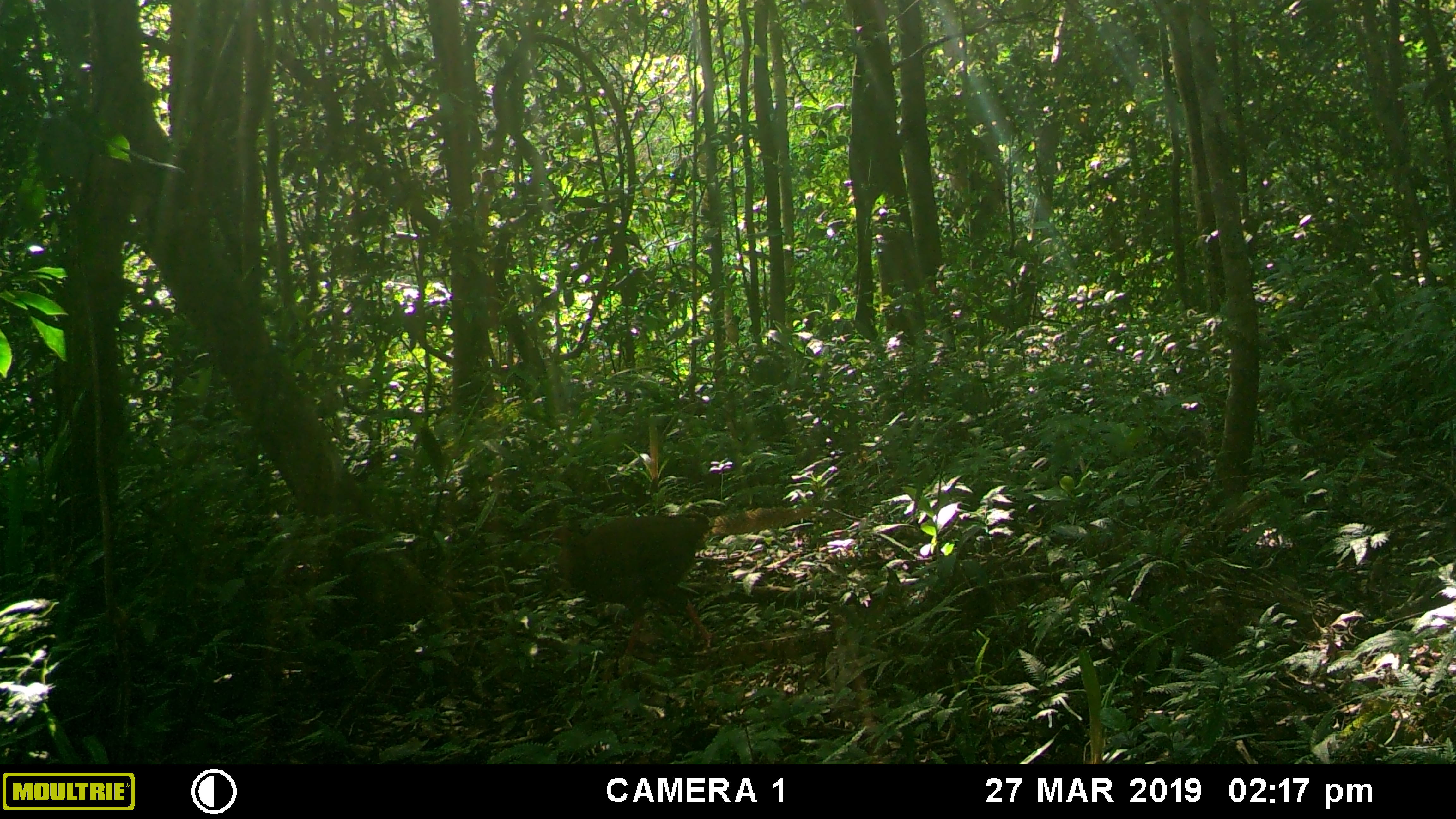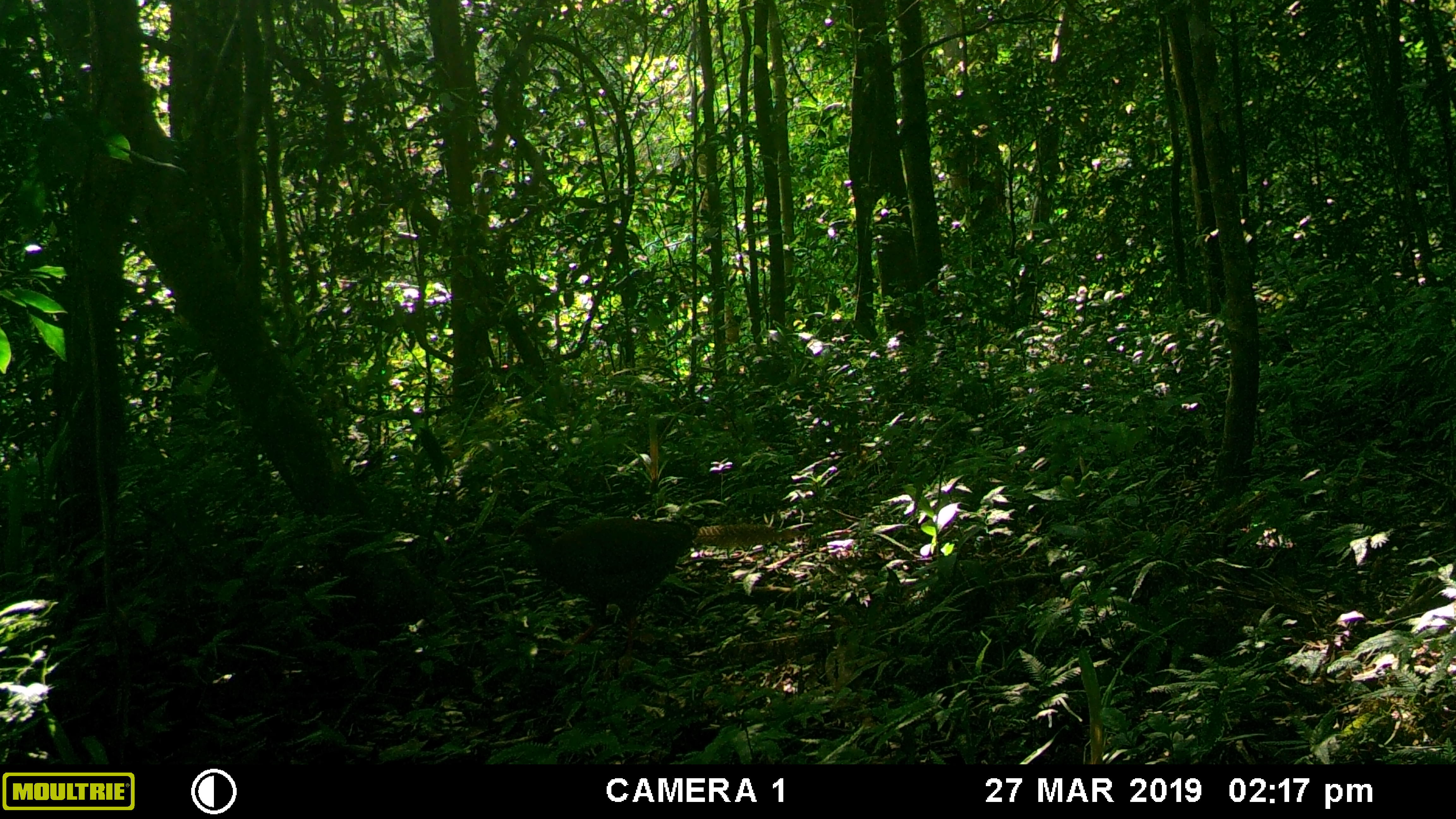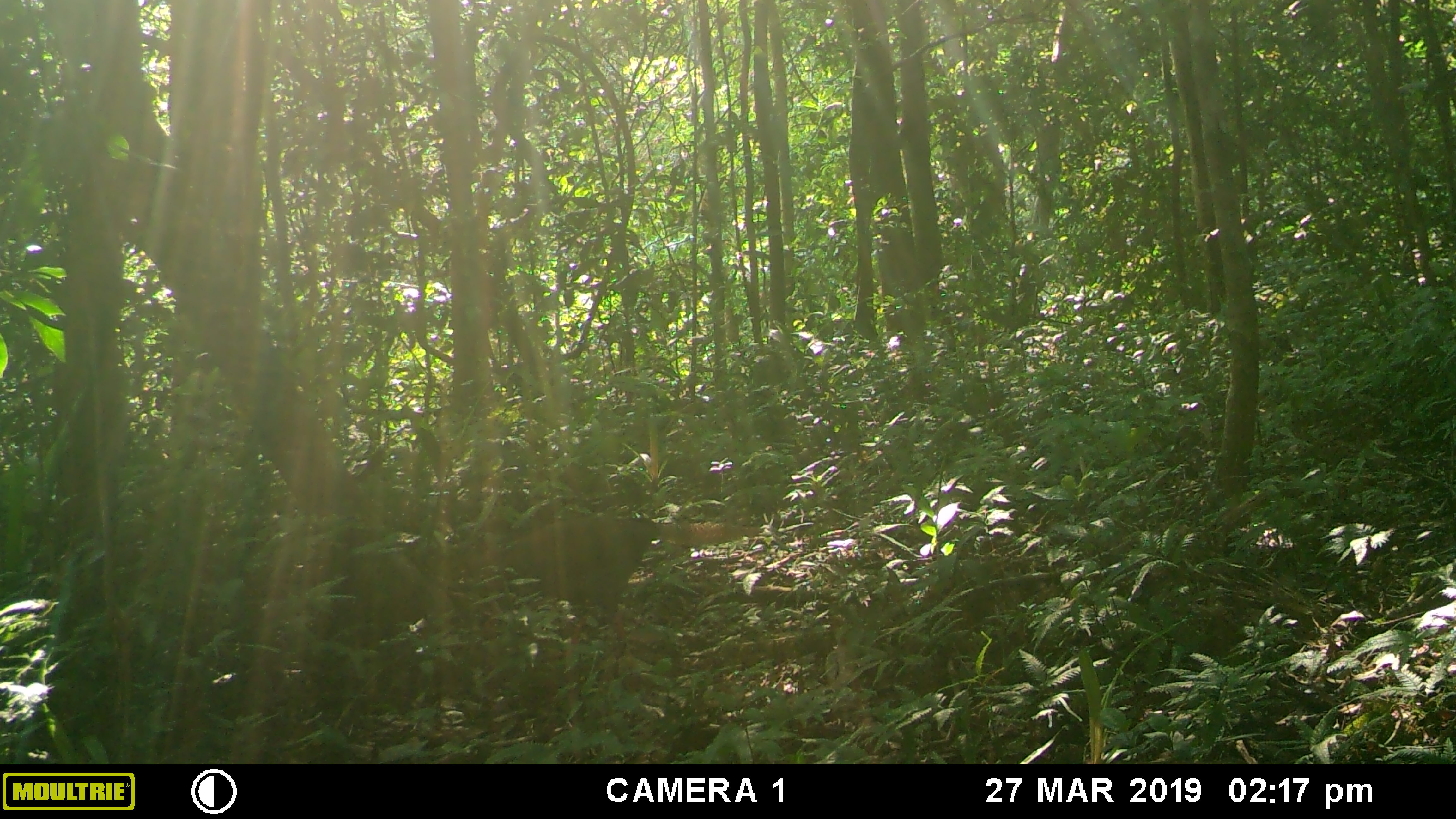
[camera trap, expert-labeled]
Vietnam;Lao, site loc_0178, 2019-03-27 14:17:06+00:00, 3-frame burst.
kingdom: Animalia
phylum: Chordata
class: Aves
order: Galliformes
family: Phasianidae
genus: Lophura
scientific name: Lophura nycthemera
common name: silver pheasant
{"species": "silver pheasant (Lophura nycthemera)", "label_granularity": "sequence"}